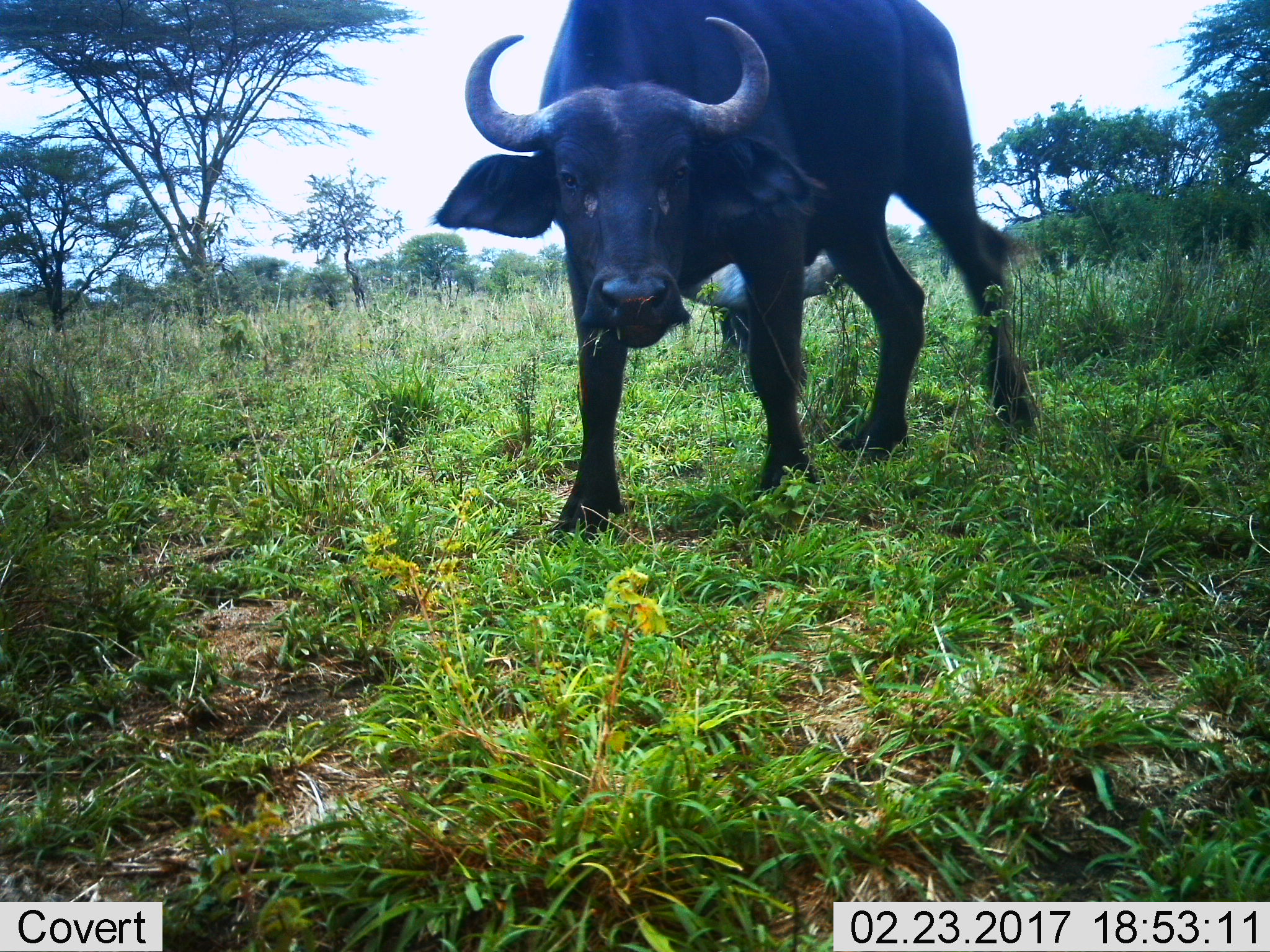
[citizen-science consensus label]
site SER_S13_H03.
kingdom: Animalia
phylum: Chordata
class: Mammalia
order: Artiodactyla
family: Bovidae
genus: Syncerus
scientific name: Syncerus caffer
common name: african buffalo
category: buffalo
Buffalo (african buffalo) (Syncerus caffer), count 2. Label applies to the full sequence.